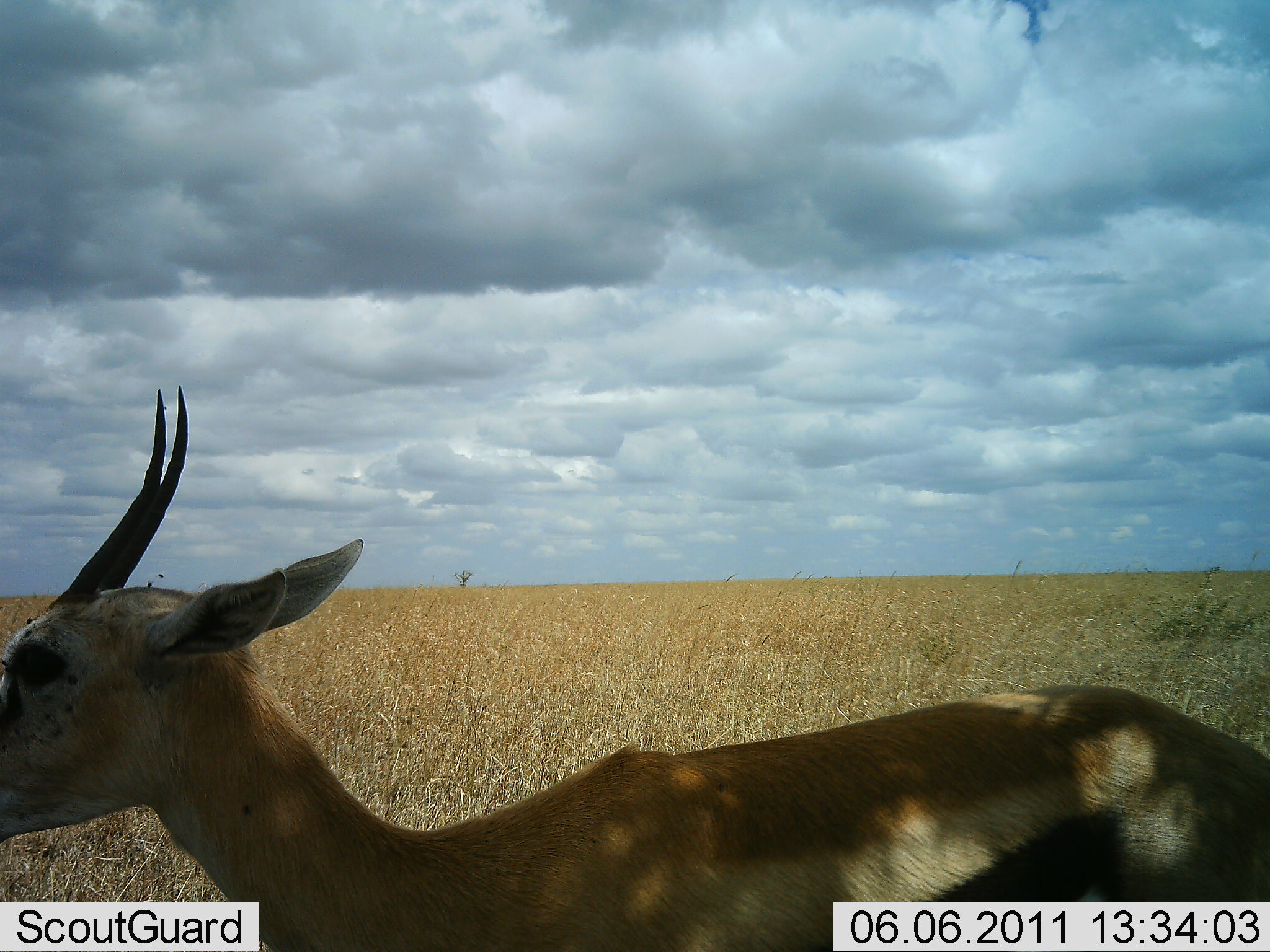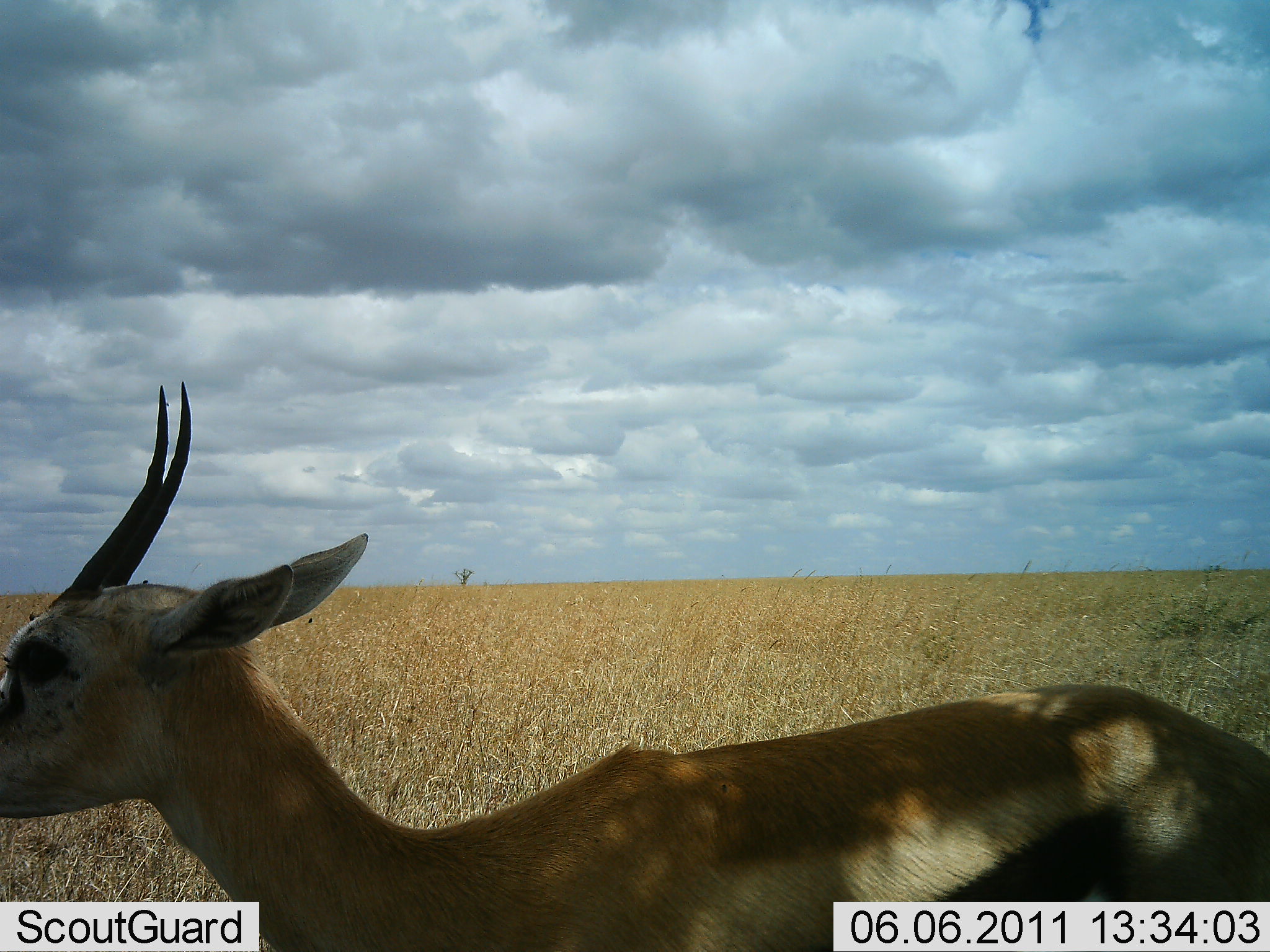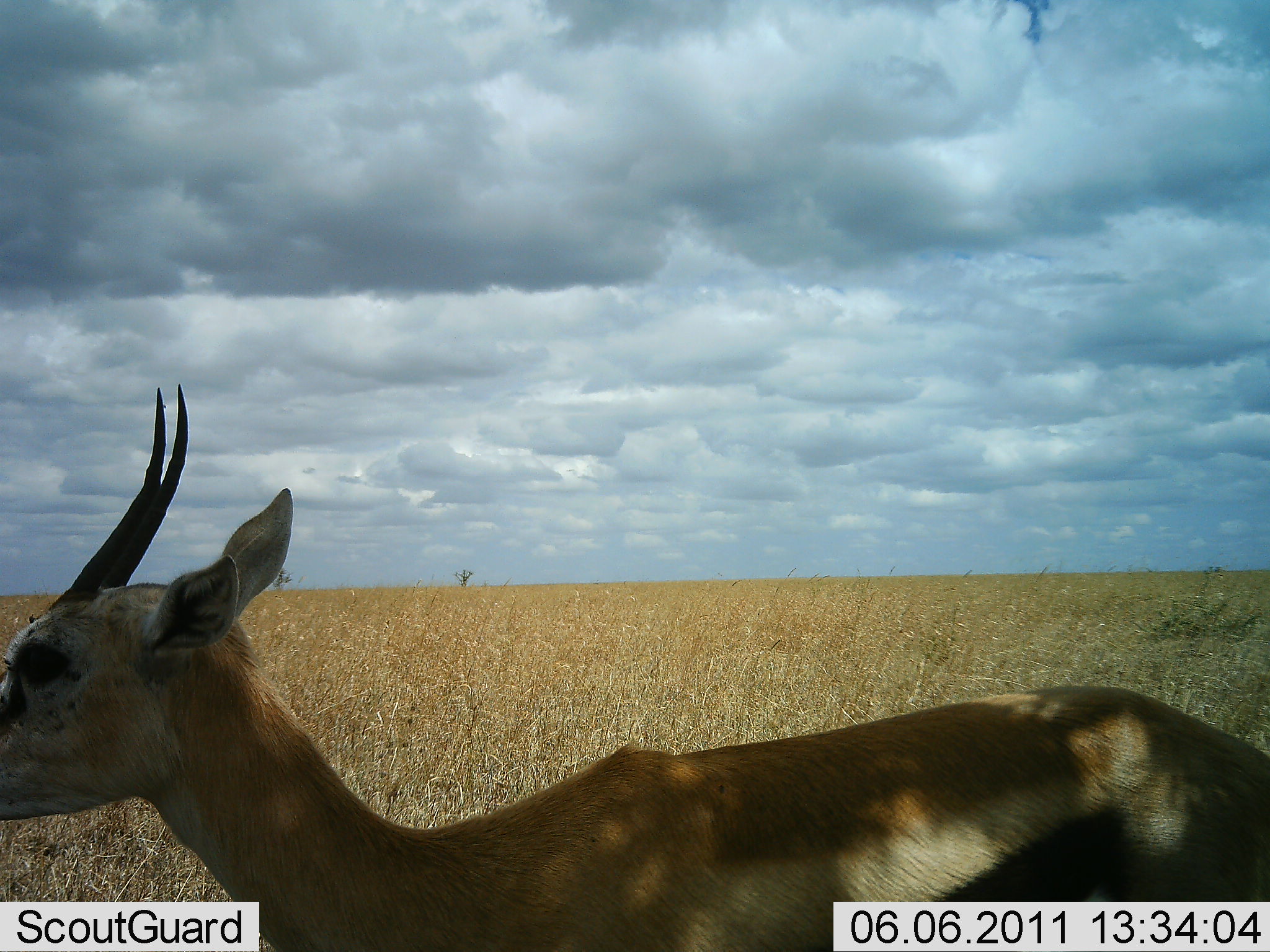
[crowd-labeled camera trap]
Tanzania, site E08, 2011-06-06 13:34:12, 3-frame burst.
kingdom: Animalia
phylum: Chordata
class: Mammalia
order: Artiodactyla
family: Bovidae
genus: Eudorcas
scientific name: Eudorcas thomsonii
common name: thomson's gazelle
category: gazellethomsons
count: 1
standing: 100%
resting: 0%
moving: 0%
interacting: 0%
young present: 0%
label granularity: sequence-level